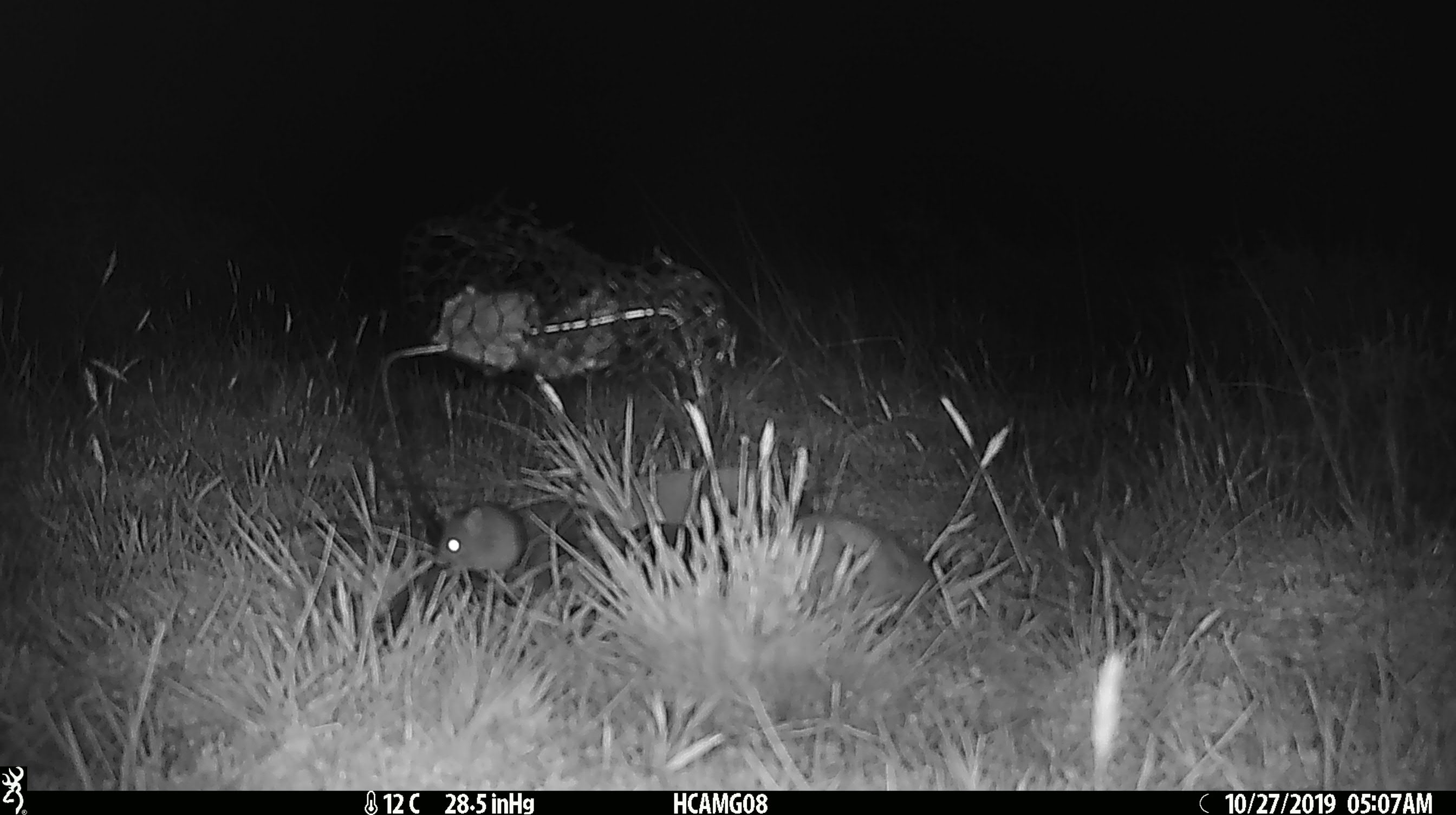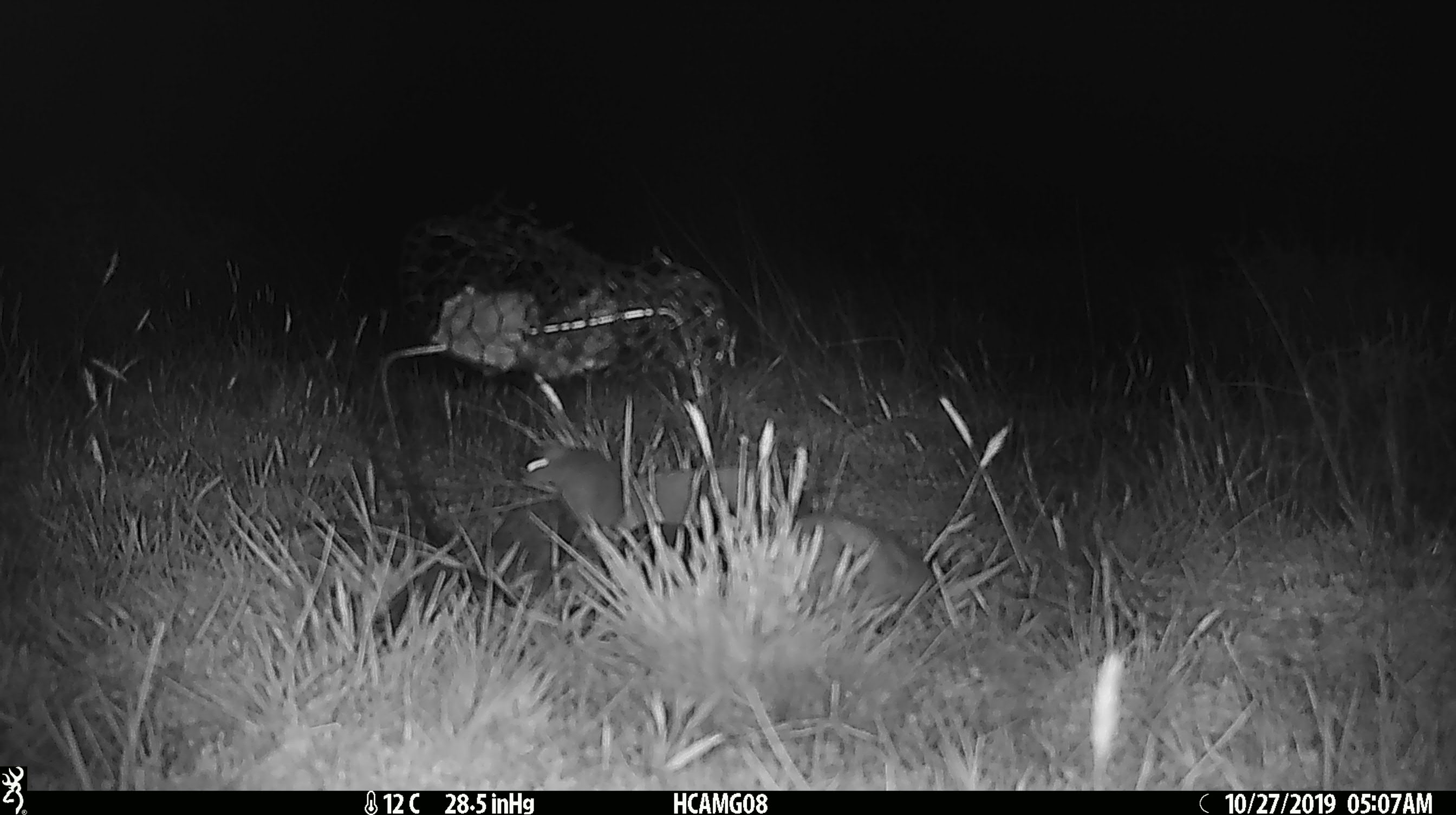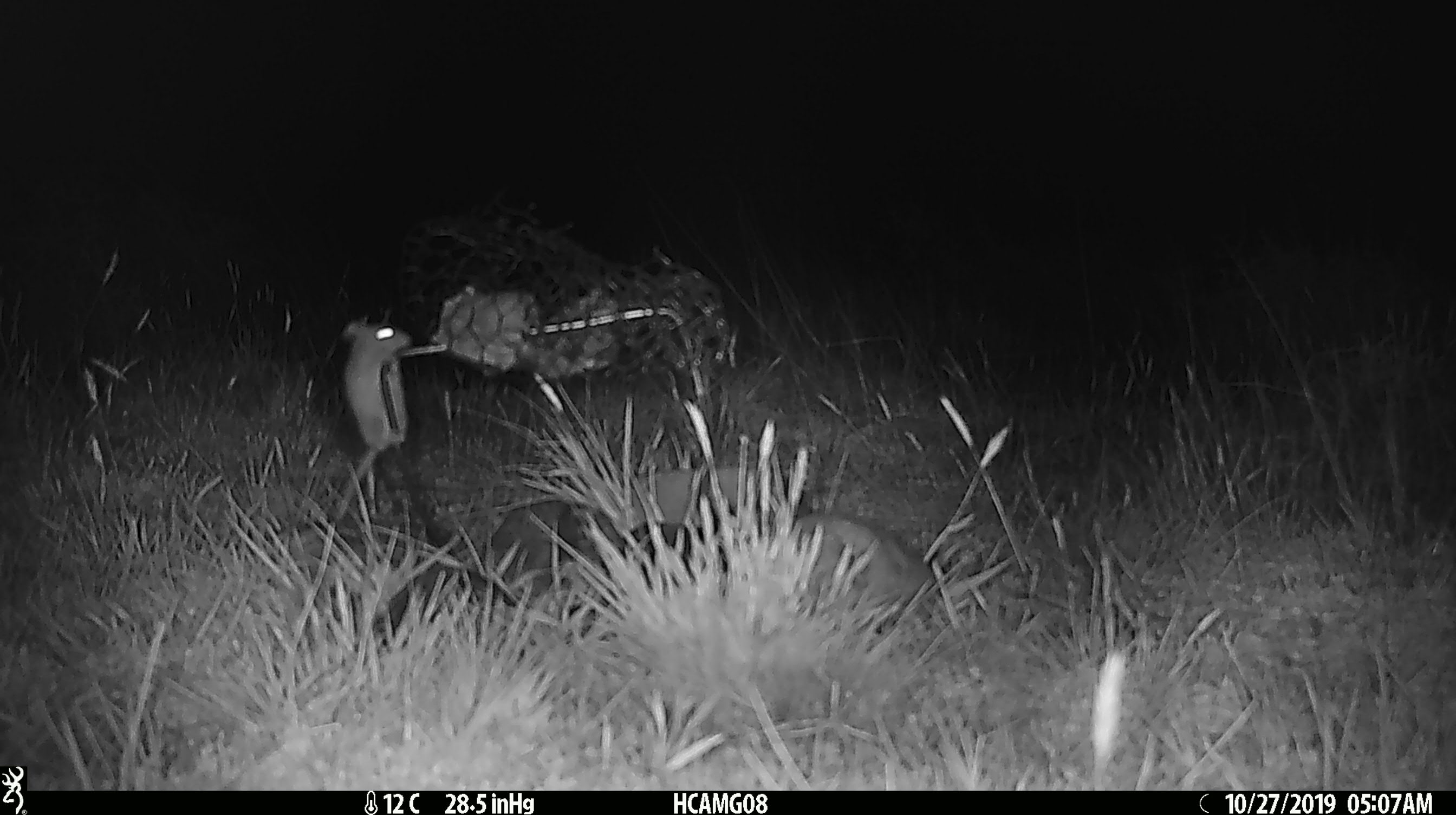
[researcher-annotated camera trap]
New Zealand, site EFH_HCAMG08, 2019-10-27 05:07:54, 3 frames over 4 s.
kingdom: Animalia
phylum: Chordata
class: Mammalia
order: Rodentia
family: Muridae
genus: Mus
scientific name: Mus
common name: mouse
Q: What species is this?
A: Mouse (Mus).